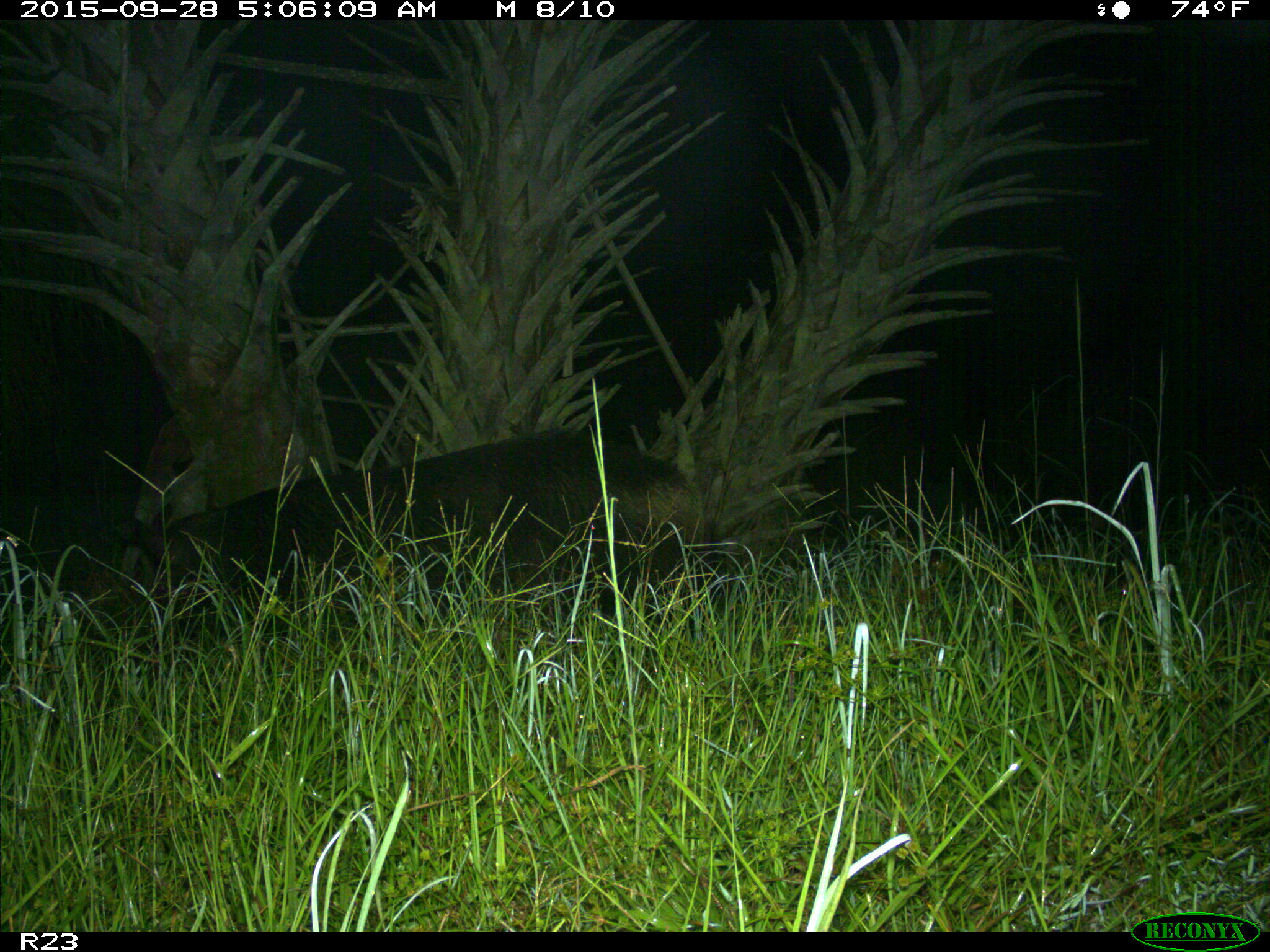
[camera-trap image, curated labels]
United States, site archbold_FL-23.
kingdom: Animalia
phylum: Chordata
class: Mammalia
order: Artiodactyla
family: Suidae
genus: Sus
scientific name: Sus scrofa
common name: wild boar